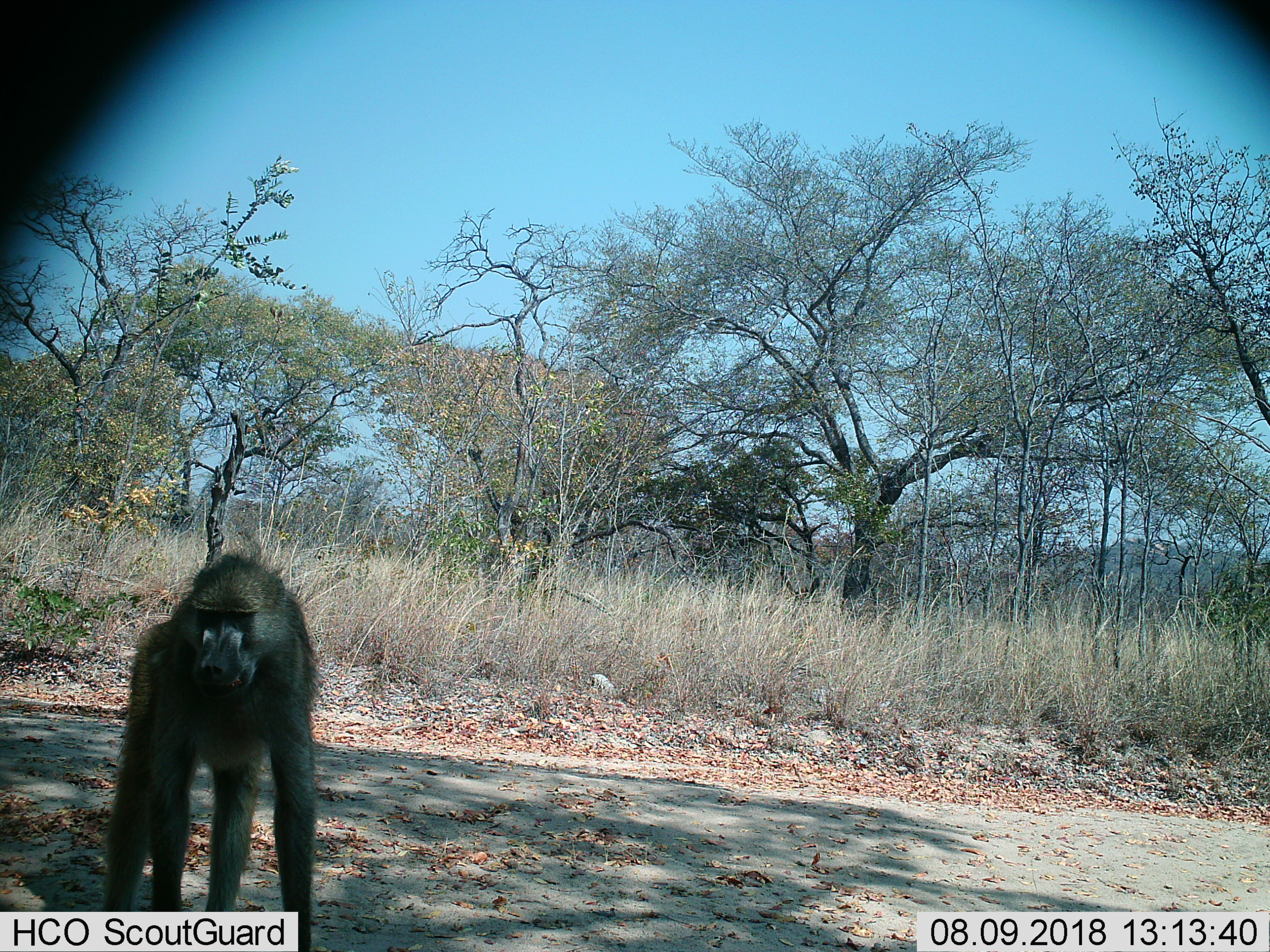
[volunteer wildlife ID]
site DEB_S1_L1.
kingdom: Animalia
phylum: Chordata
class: Mammalia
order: Primates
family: Cercopithecidae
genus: Papio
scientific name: Papio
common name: baboon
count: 1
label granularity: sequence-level